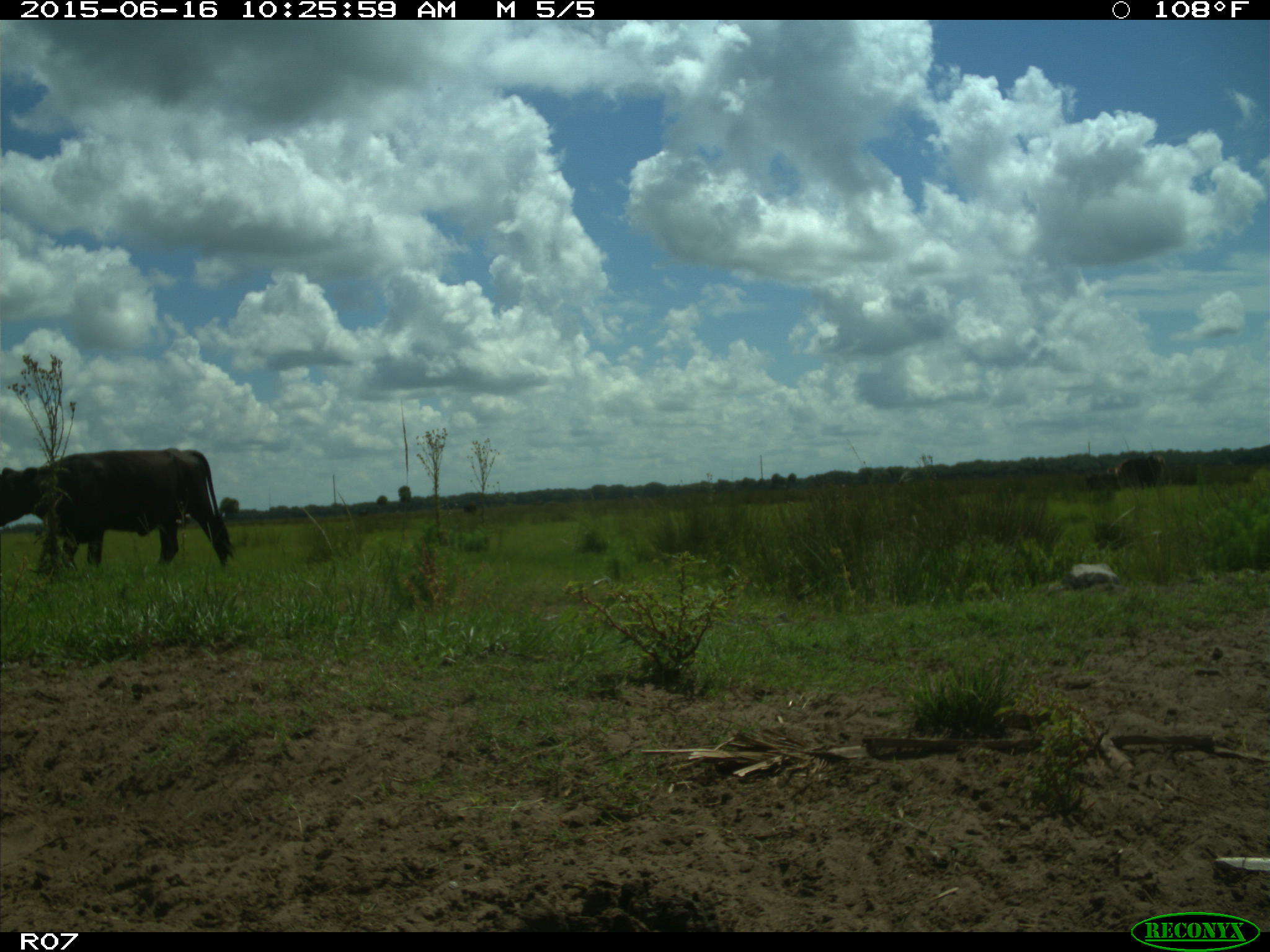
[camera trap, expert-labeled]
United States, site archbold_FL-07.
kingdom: Animalia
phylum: Chordata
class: Mammalia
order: Artiodactyla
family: Bovidae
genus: Bos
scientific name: Bos taurus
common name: domestic cow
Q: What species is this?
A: Bos taurus (domestic cow).